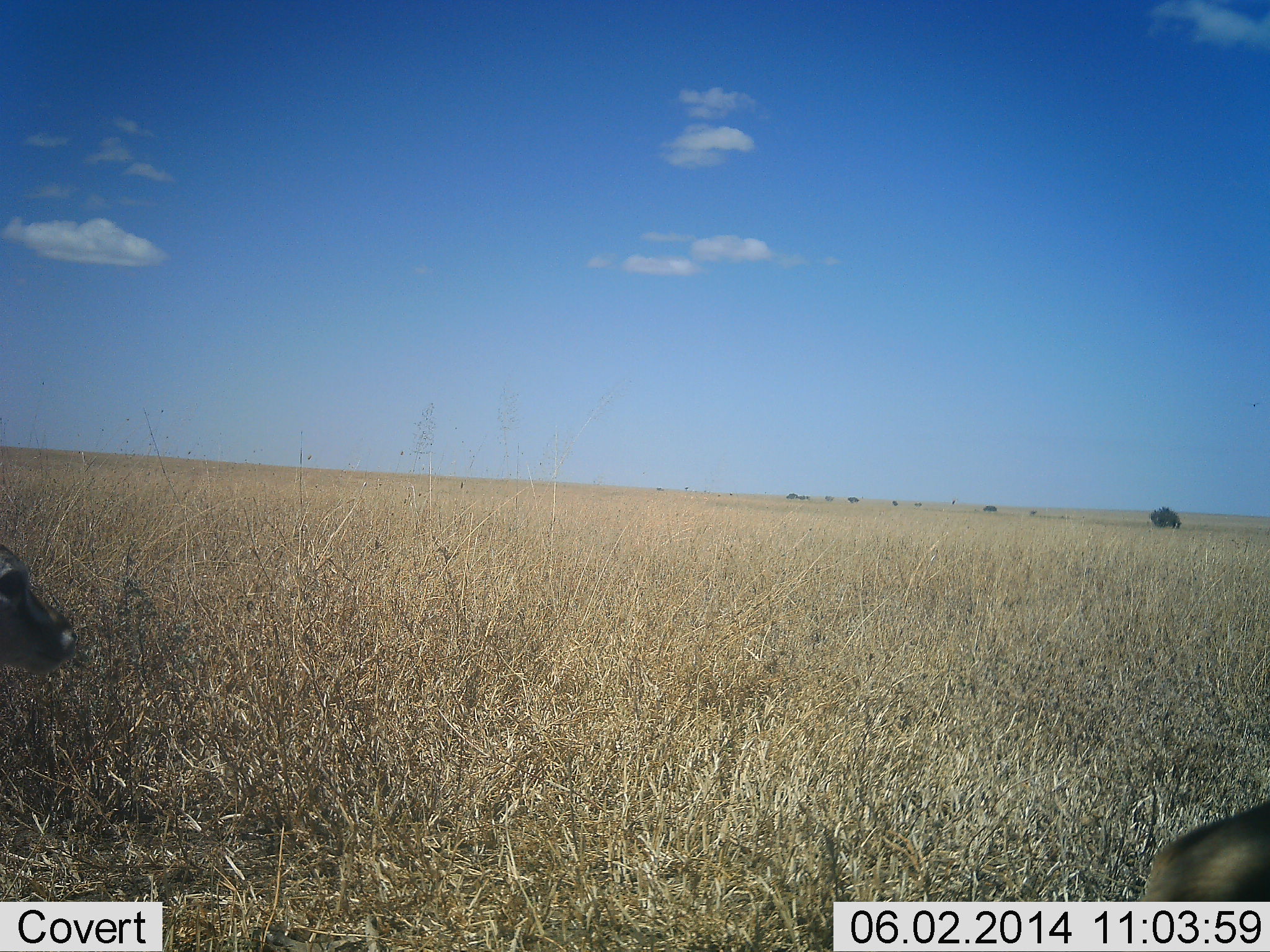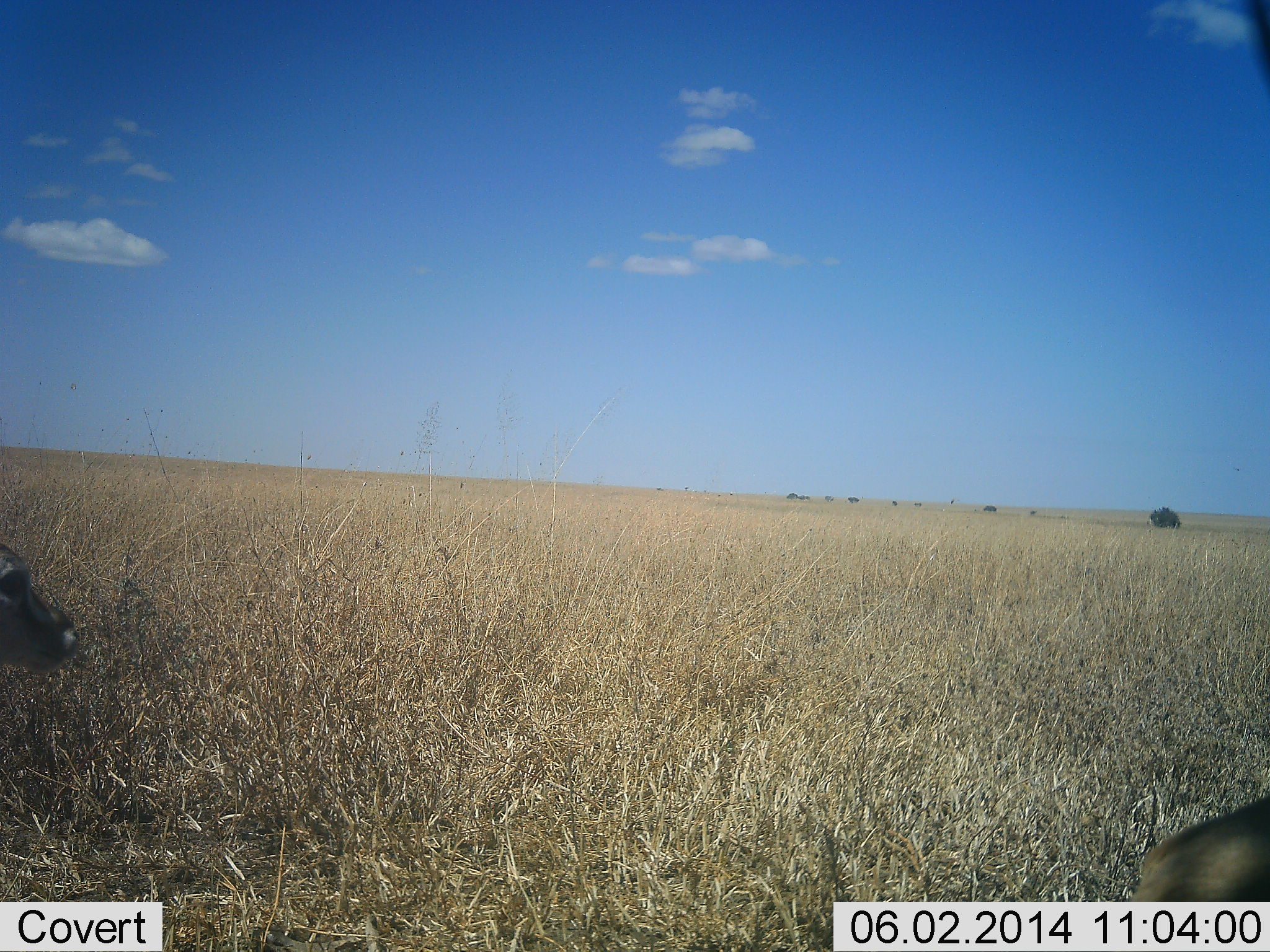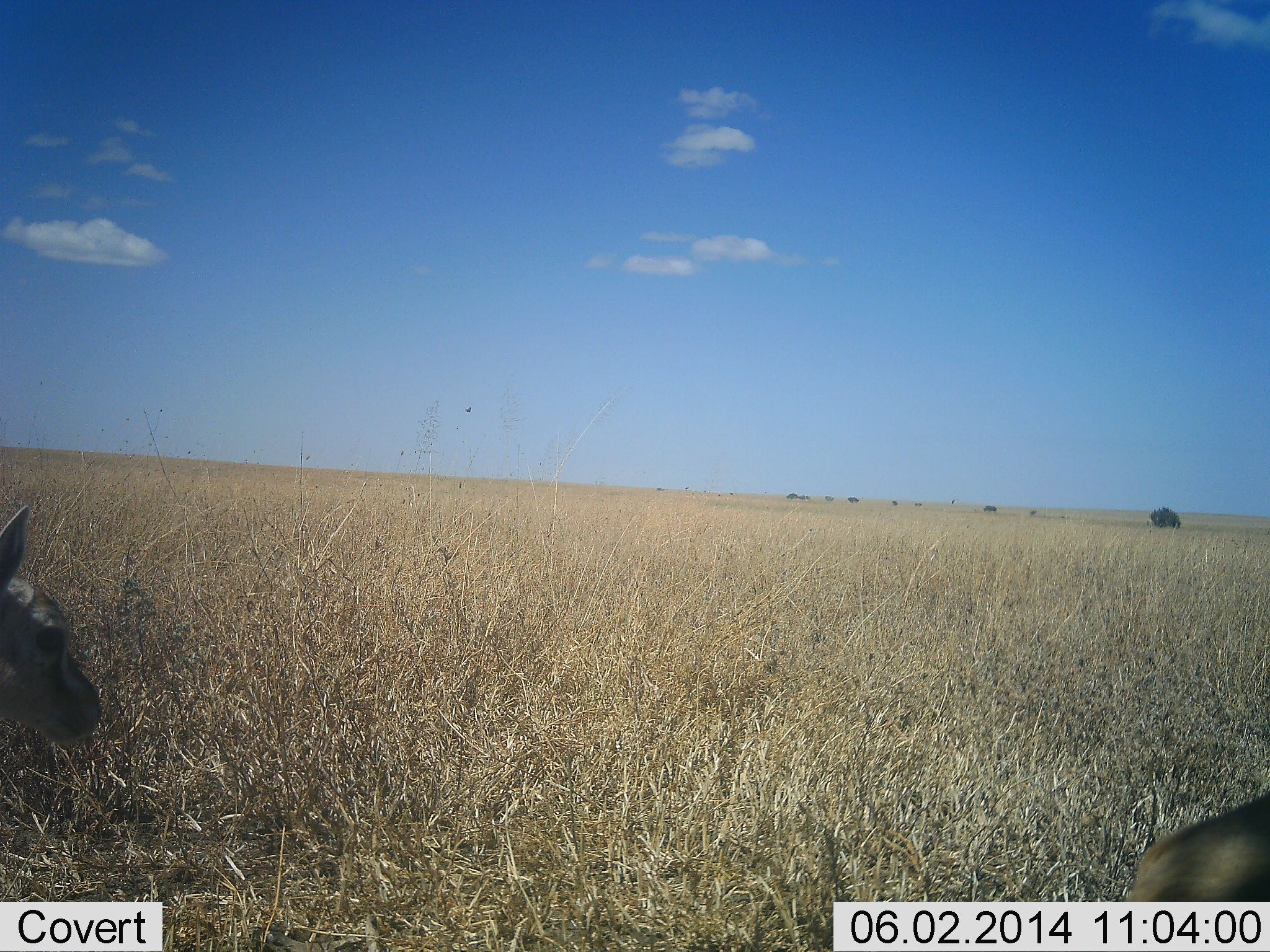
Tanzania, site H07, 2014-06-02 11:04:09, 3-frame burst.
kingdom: Animalia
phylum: Chordata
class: Mammalia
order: Artiodactyla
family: Bovidae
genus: Eudorcas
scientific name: Eudorcas thomsonii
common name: thomson's gazelle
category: gazellethomsons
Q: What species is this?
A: Gazellethomsons (thomson's gazelle) (Eudorcas thomsonii).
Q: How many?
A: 2.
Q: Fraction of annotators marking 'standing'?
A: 90%.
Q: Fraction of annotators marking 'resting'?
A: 0%.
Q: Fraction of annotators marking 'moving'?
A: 10%.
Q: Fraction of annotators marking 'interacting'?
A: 0%.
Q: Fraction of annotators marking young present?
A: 20%.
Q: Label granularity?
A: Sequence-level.